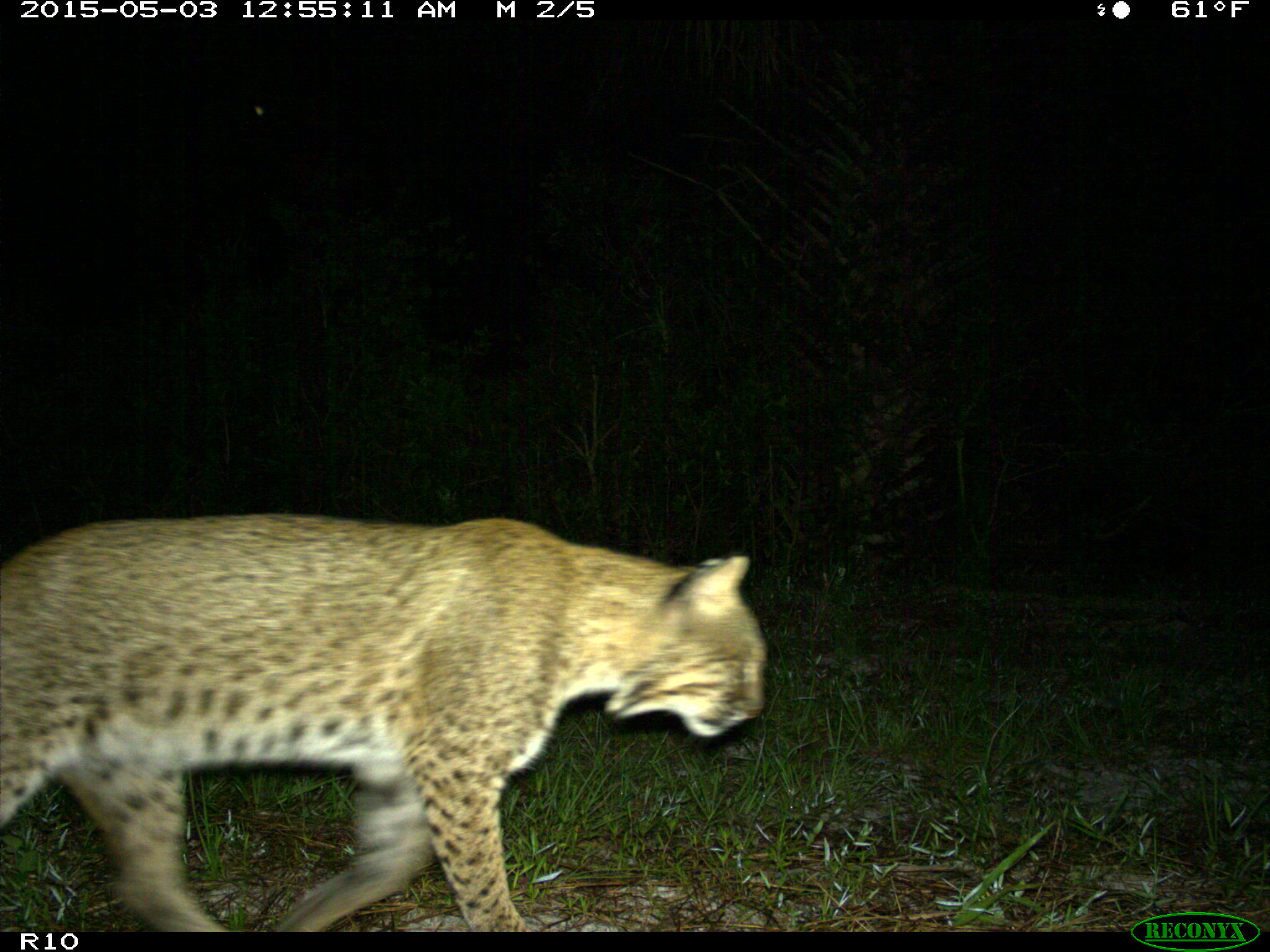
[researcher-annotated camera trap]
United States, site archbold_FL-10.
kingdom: Animalia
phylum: Chordata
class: Mammalia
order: Carnivora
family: Felidae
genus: Lynx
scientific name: Lynx rufus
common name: bobcat